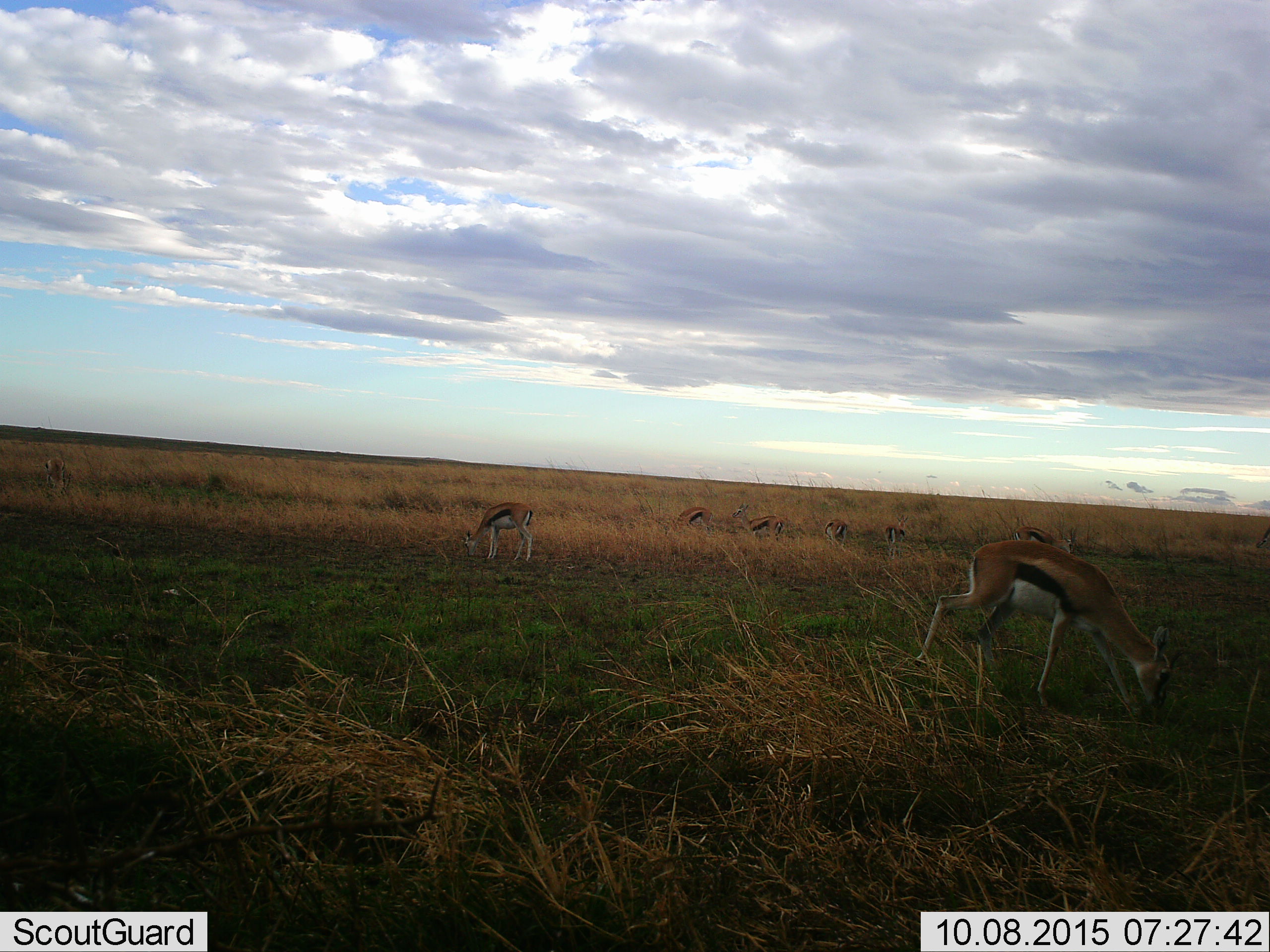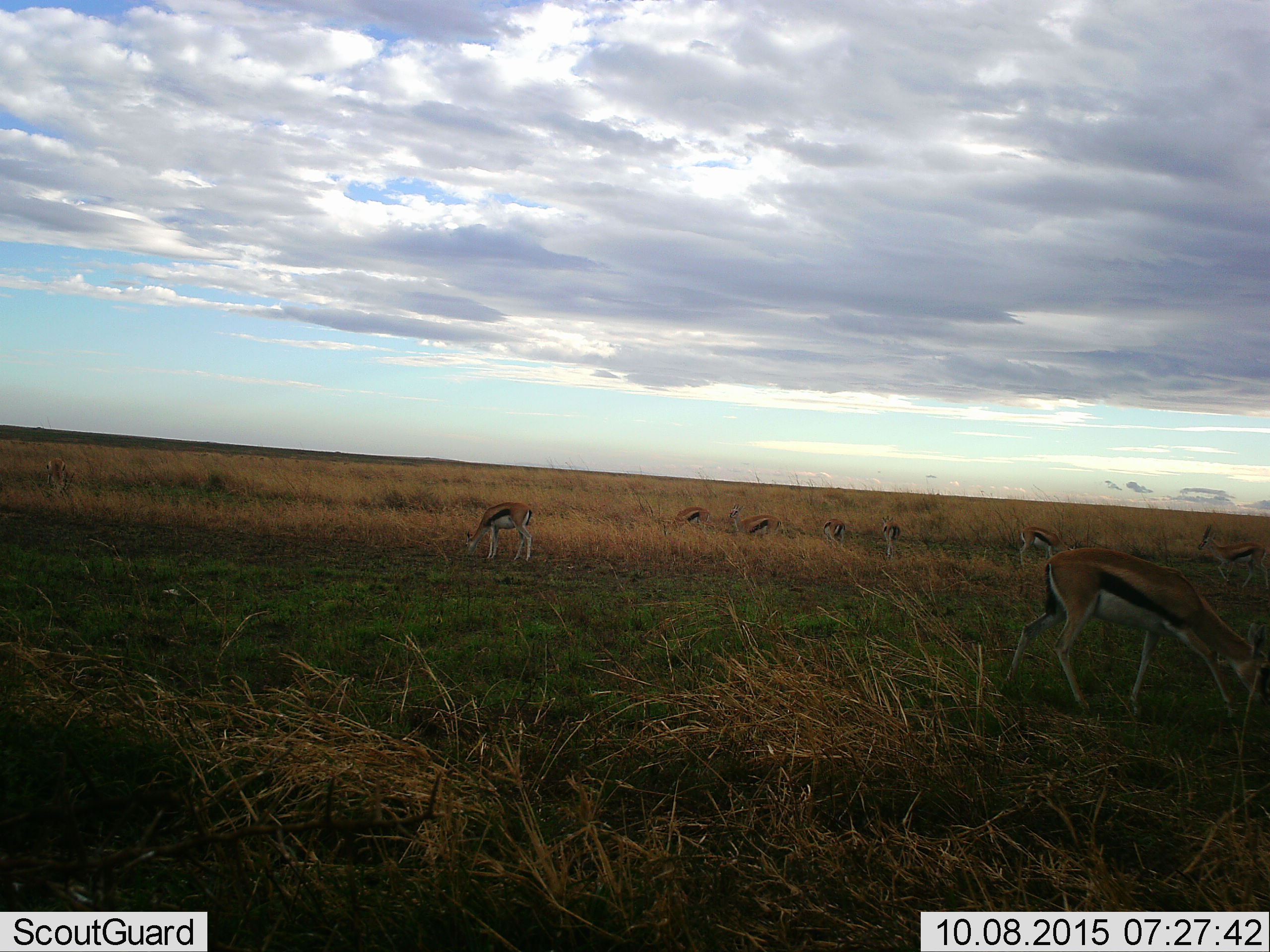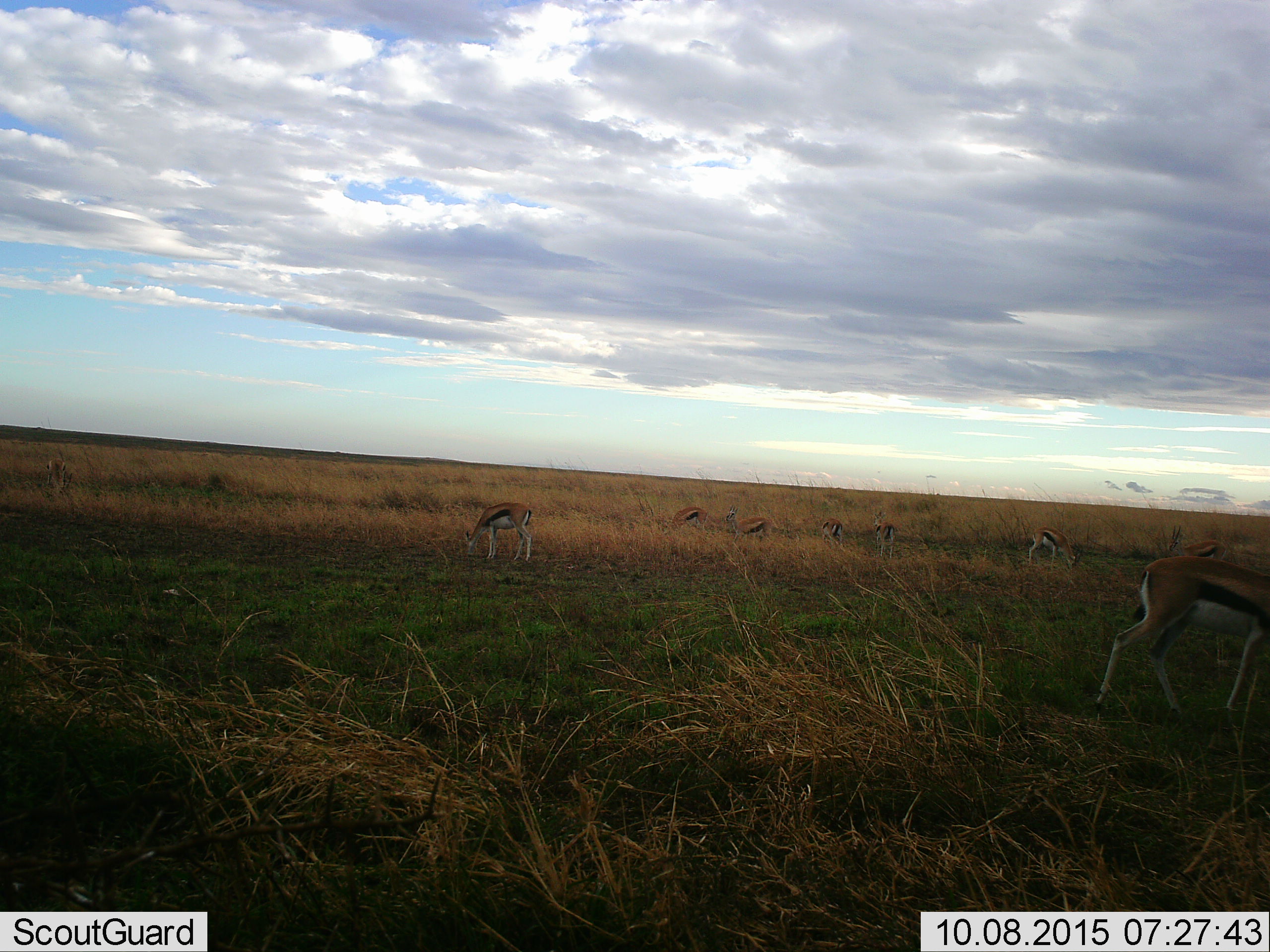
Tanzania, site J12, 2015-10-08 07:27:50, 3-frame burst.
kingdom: Animalia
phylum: Chordata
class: Mammalia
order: Artiodactyla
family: Bovidae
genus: Eudorcas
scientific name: Eudorcas thomsonii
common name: thomson's gazelle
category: gazellethomsons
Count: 8.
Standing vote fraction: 40%.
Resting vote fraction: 0%.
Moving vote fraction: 40%.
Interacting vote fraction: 0%.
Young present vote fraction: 0%.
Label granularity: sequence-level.